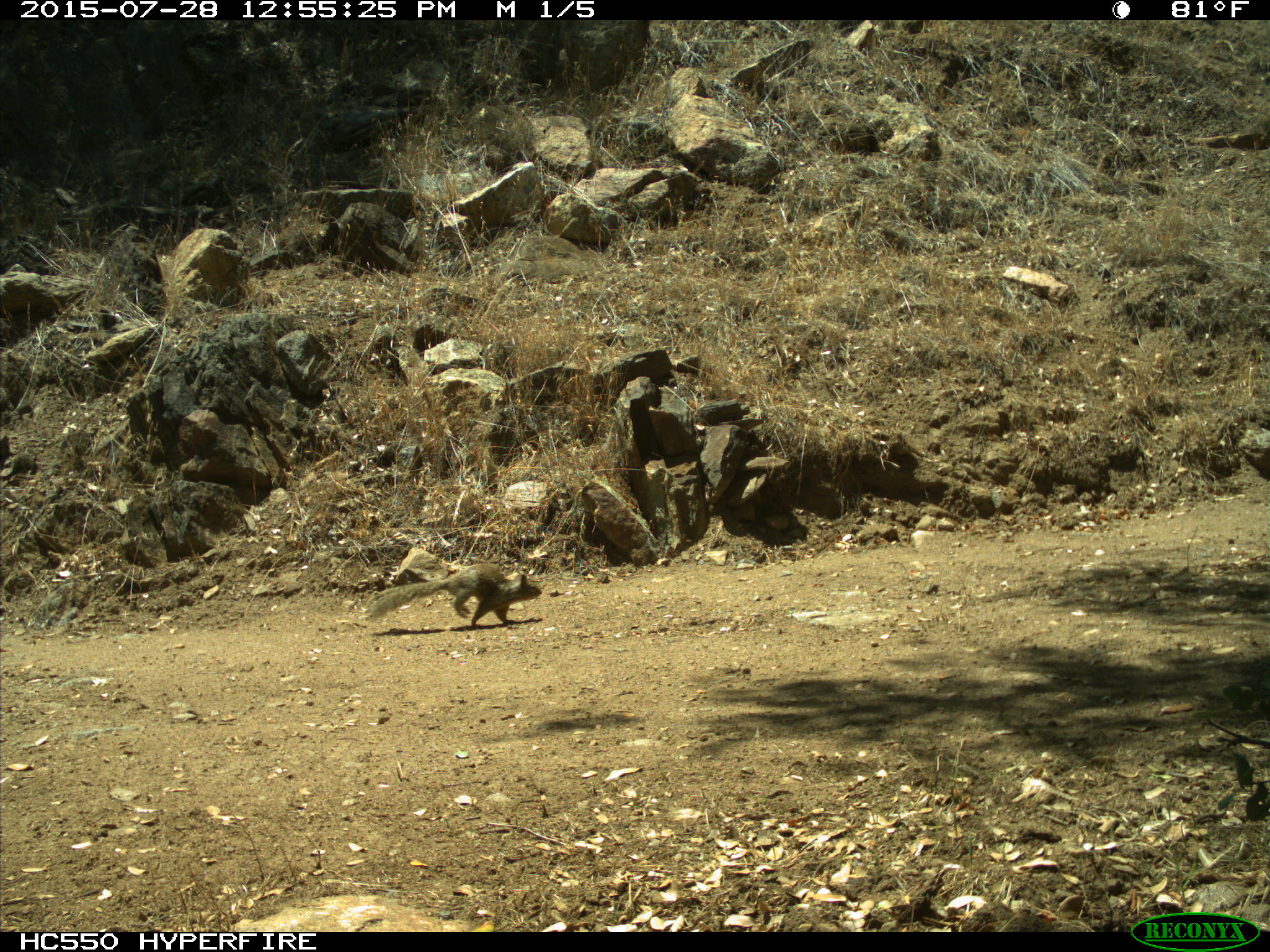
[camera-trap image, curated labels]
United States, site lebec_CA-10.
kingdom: Animalia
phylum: Chordata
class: Mammalia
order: Rodentia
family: Sciuridae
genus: Otospermophilus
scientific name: Otospermophilus beecheyi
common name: california ground squirrel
Otospermophilus beecheyi (california ground squirrel).